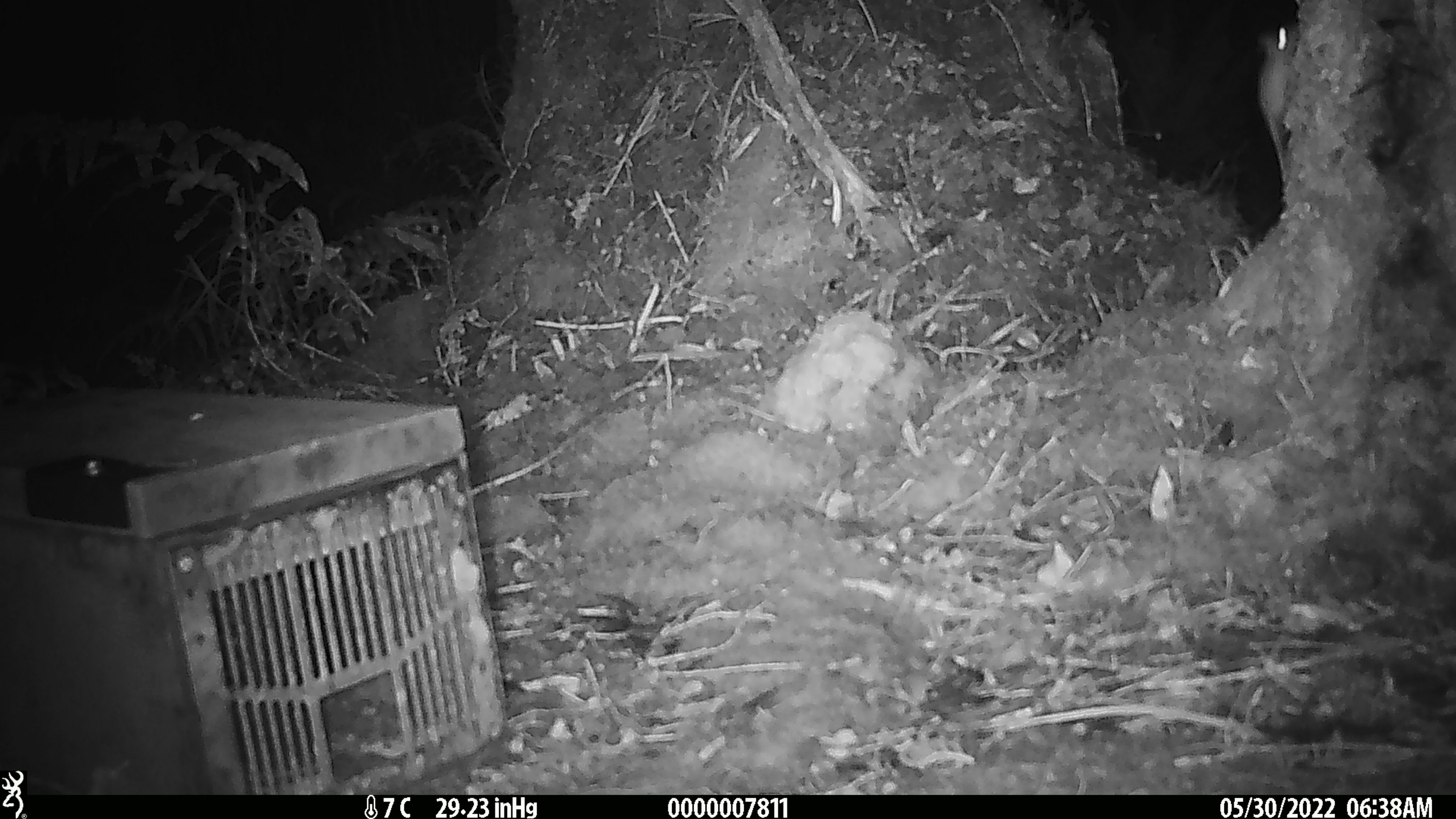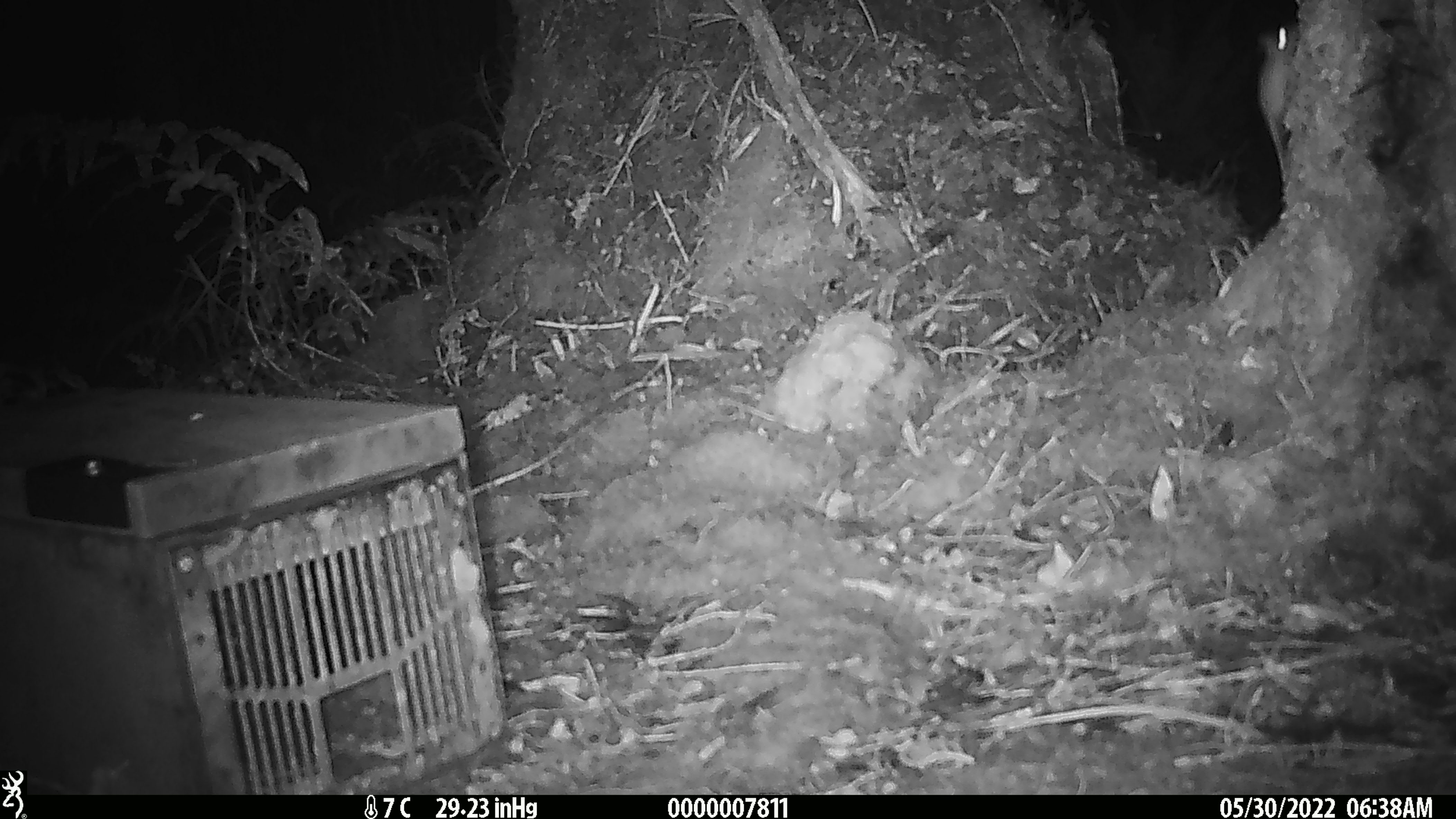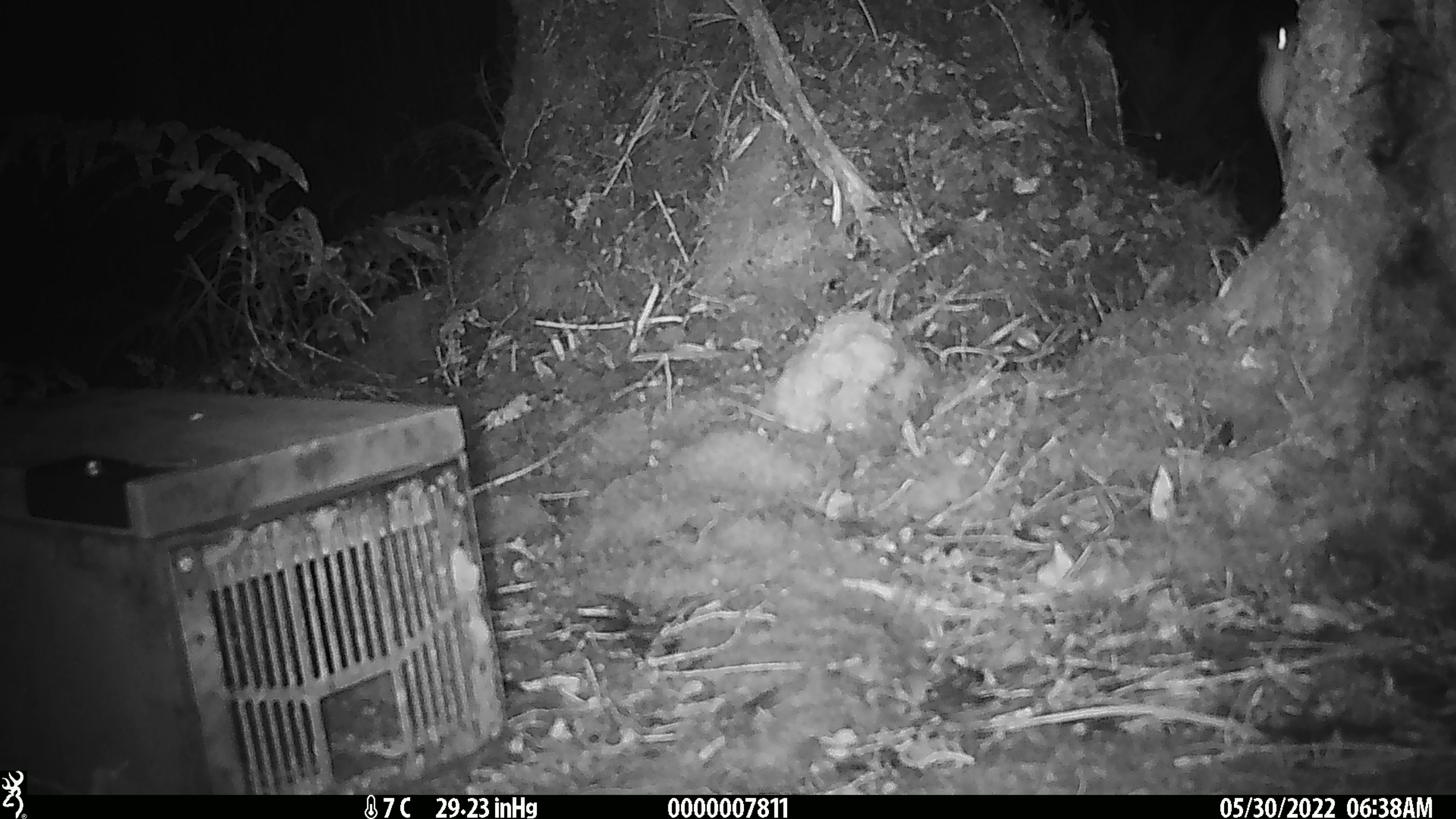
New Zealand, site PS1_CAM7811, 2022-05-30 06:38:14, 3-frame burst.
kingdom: Animalia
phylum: Chordata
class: Mammalia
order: Rodentia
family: Muridae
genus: Mus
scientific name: Mus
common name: mouse